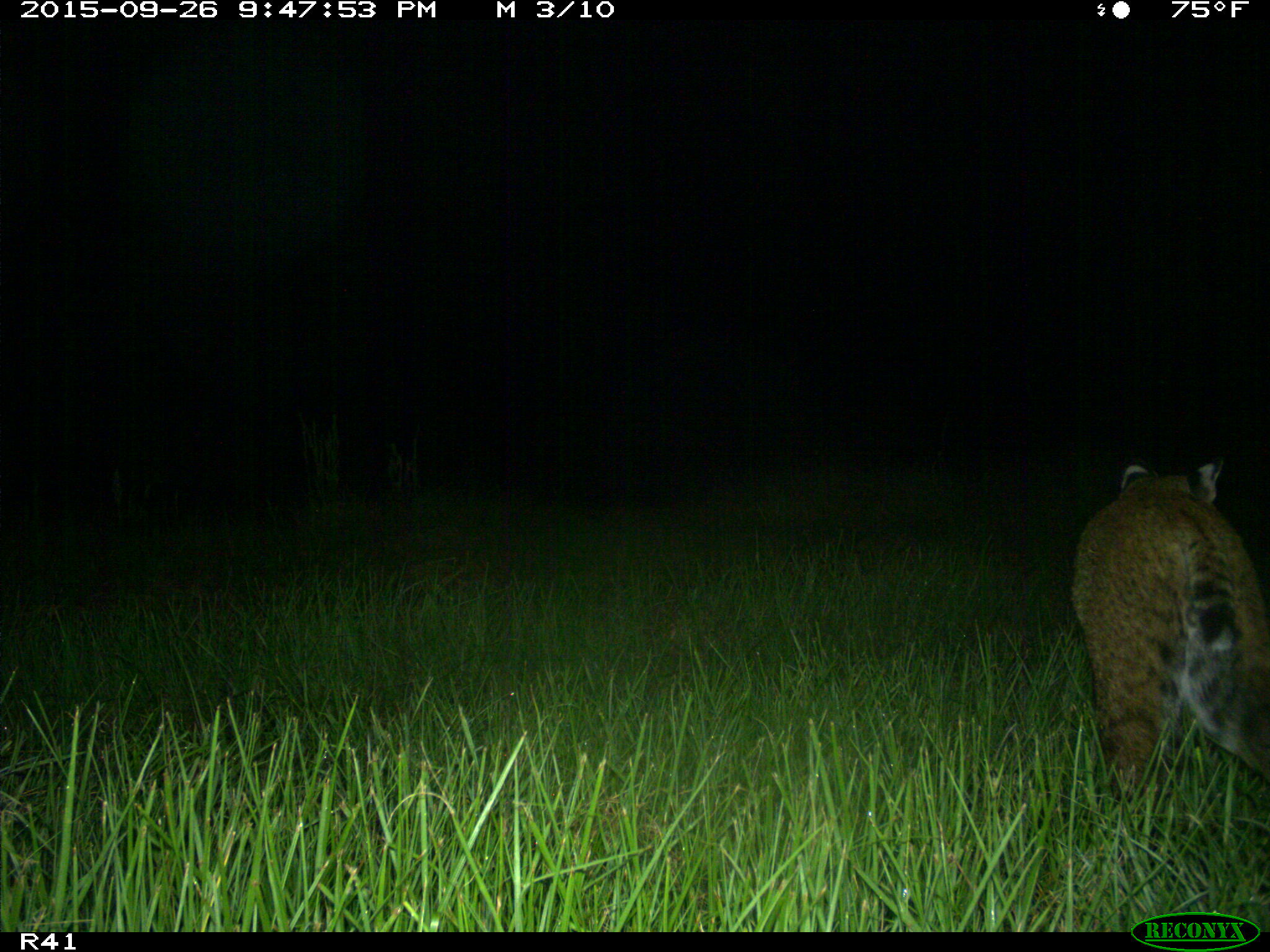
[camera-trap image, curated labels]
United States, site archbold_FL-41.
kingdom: Animalia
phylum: Chordata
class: Mammalia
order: Carnivora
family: Felidae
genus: Lynx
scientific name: Lynx rufus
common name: bobcat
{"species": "Lynx rufus (bobcat)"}